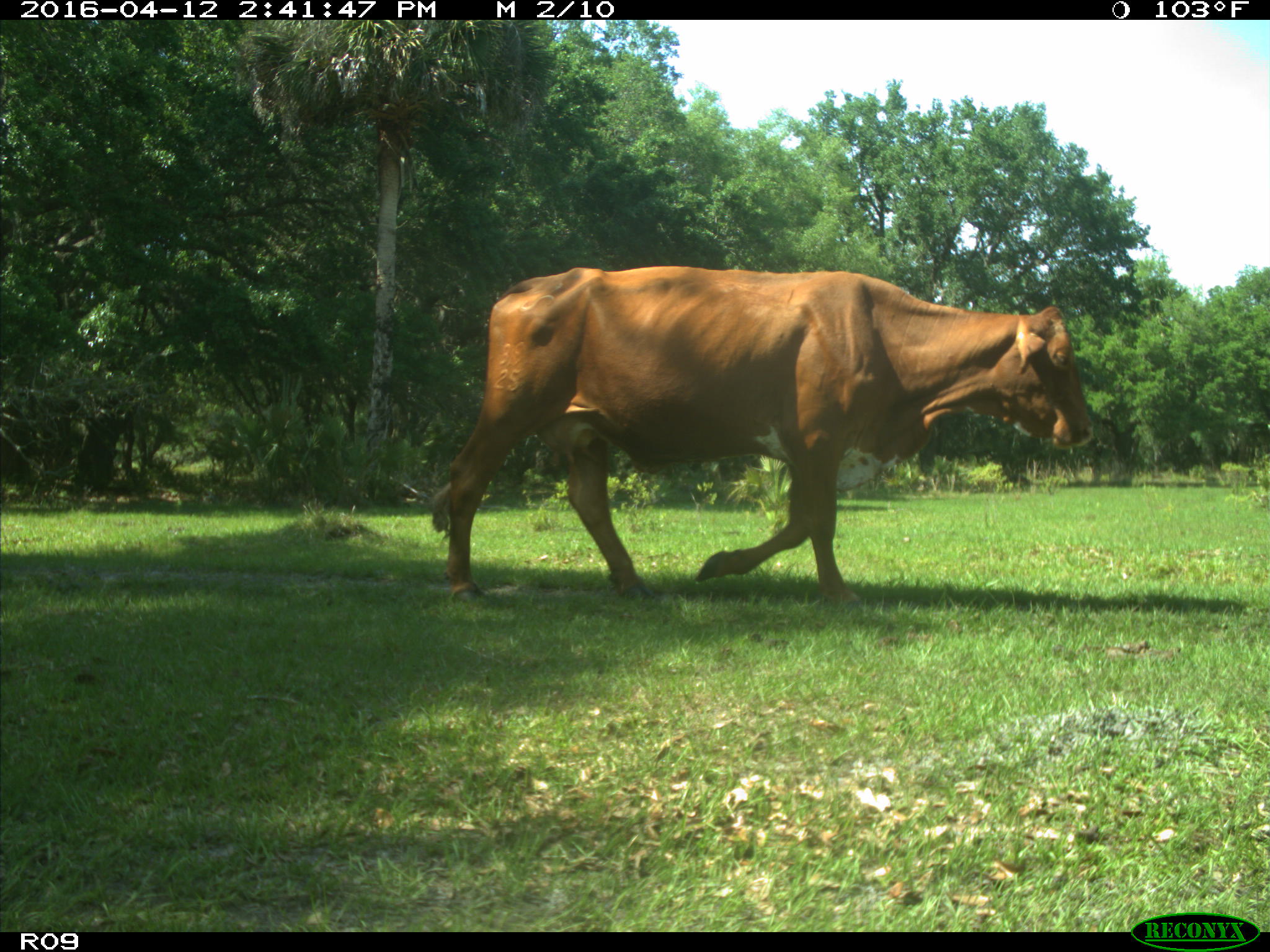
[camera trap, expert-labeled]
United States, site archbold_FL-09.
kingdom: Animalia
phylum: Chordata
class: Mammalia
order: Artiodactyla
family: Bovidae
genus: Bos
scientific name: Bos taurus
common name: domestic cow